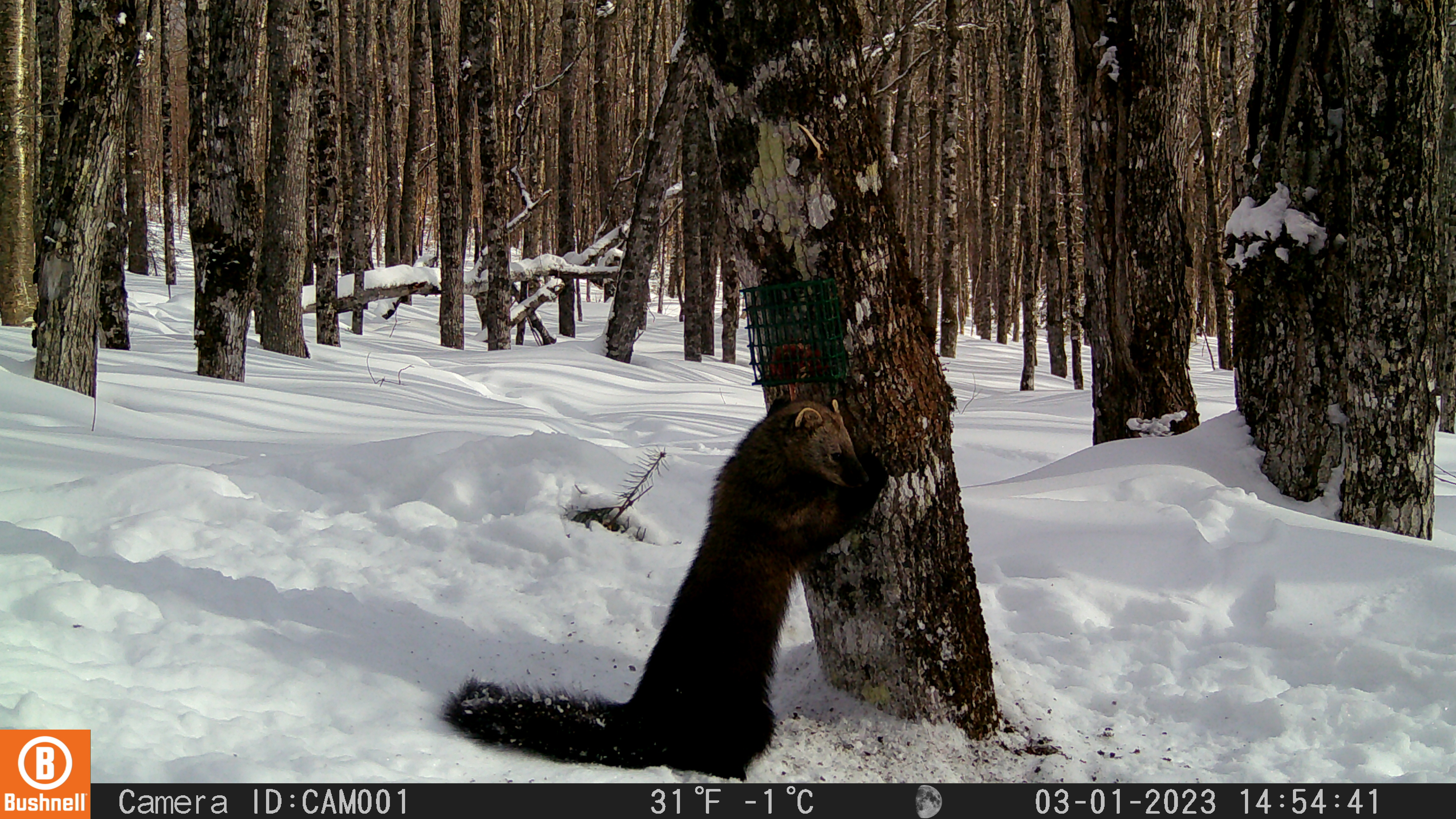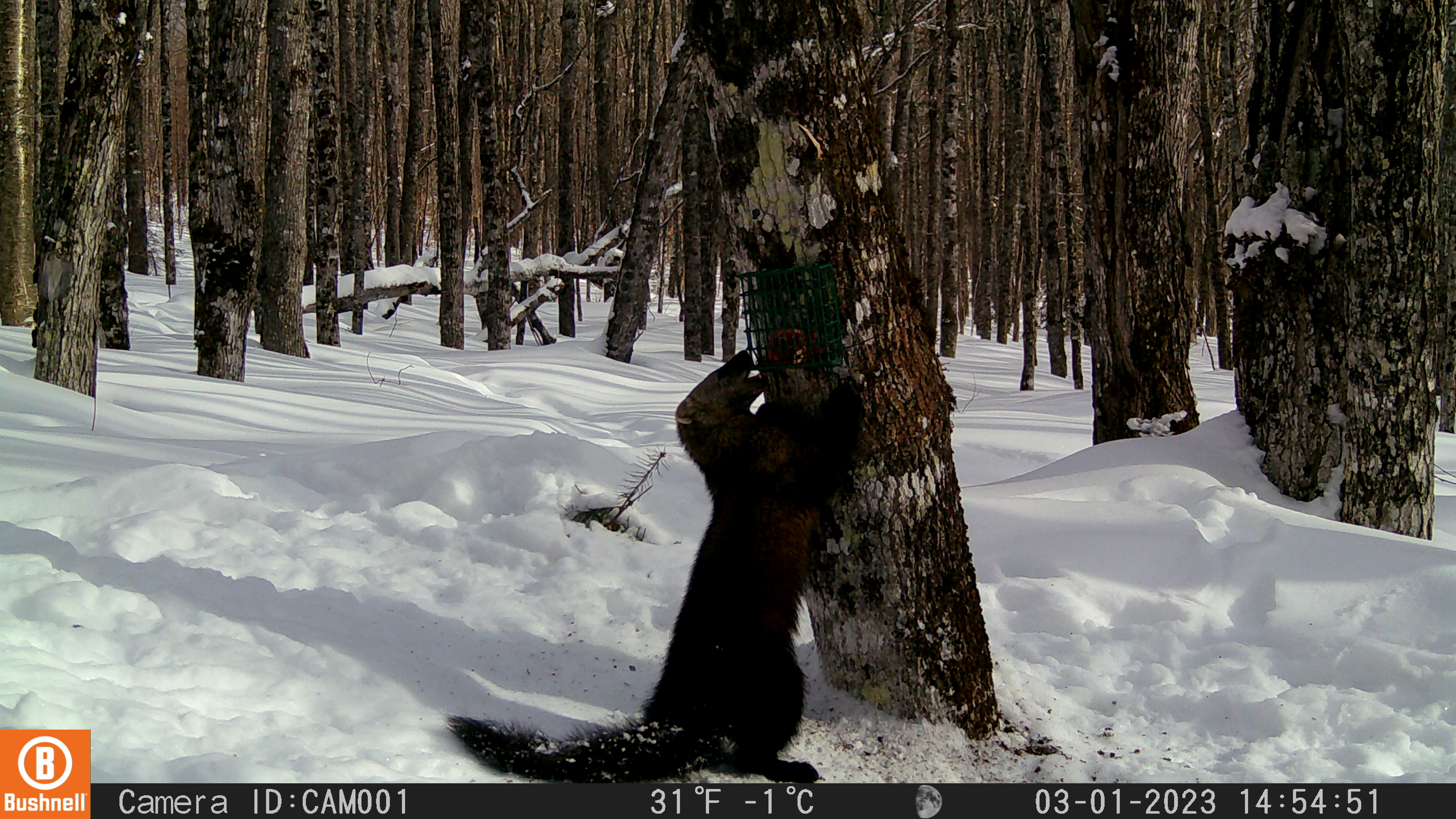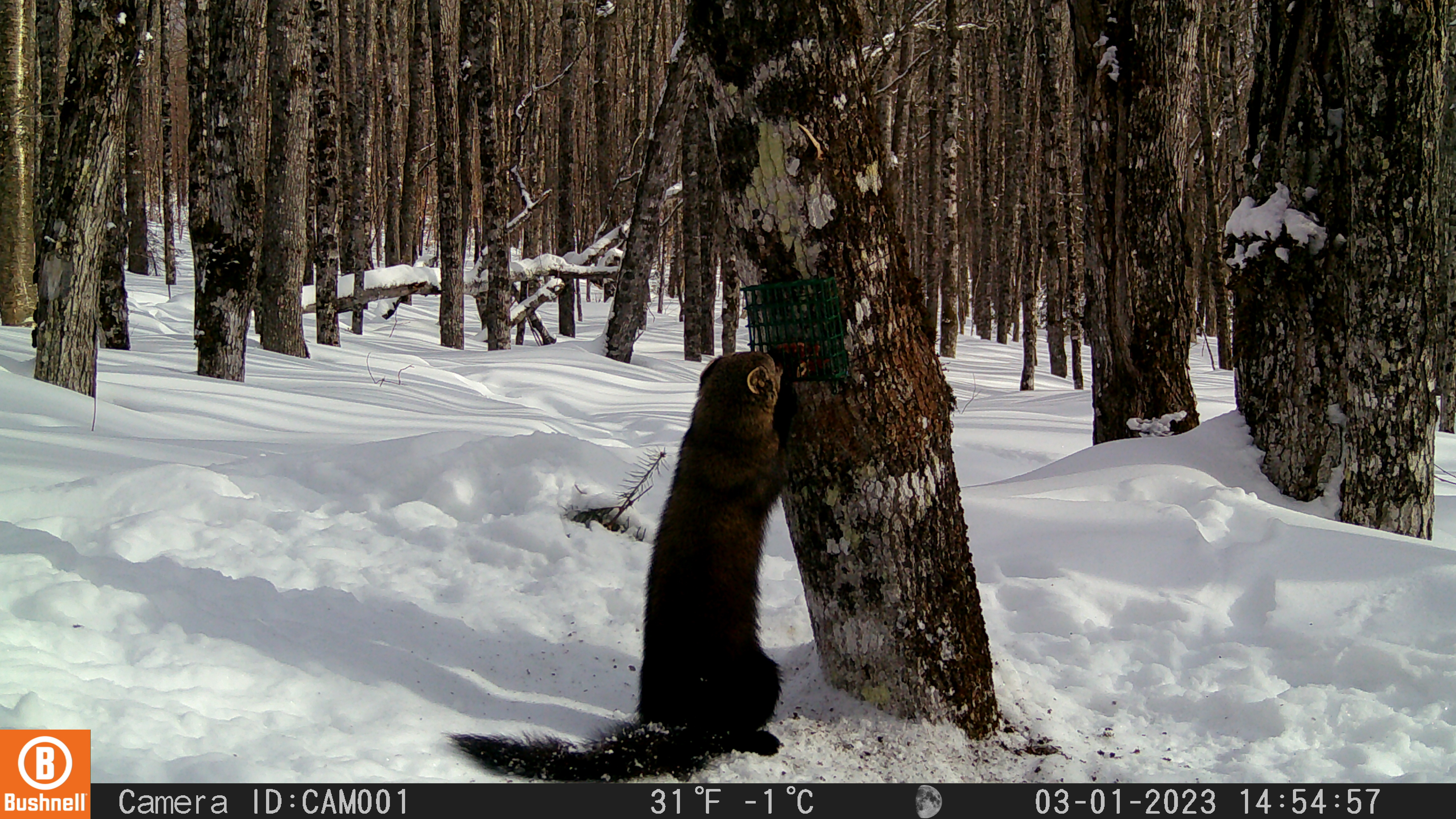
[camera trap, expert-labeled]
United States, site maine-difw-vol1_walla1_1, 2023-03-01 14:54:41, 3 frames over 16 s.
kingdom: Animalia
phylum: Chordata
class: Mammalia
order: Carnivora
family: Mustelidae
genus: Pekania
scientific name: Pekania pennanti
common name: fisher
Fisher (Pekania pennanti).